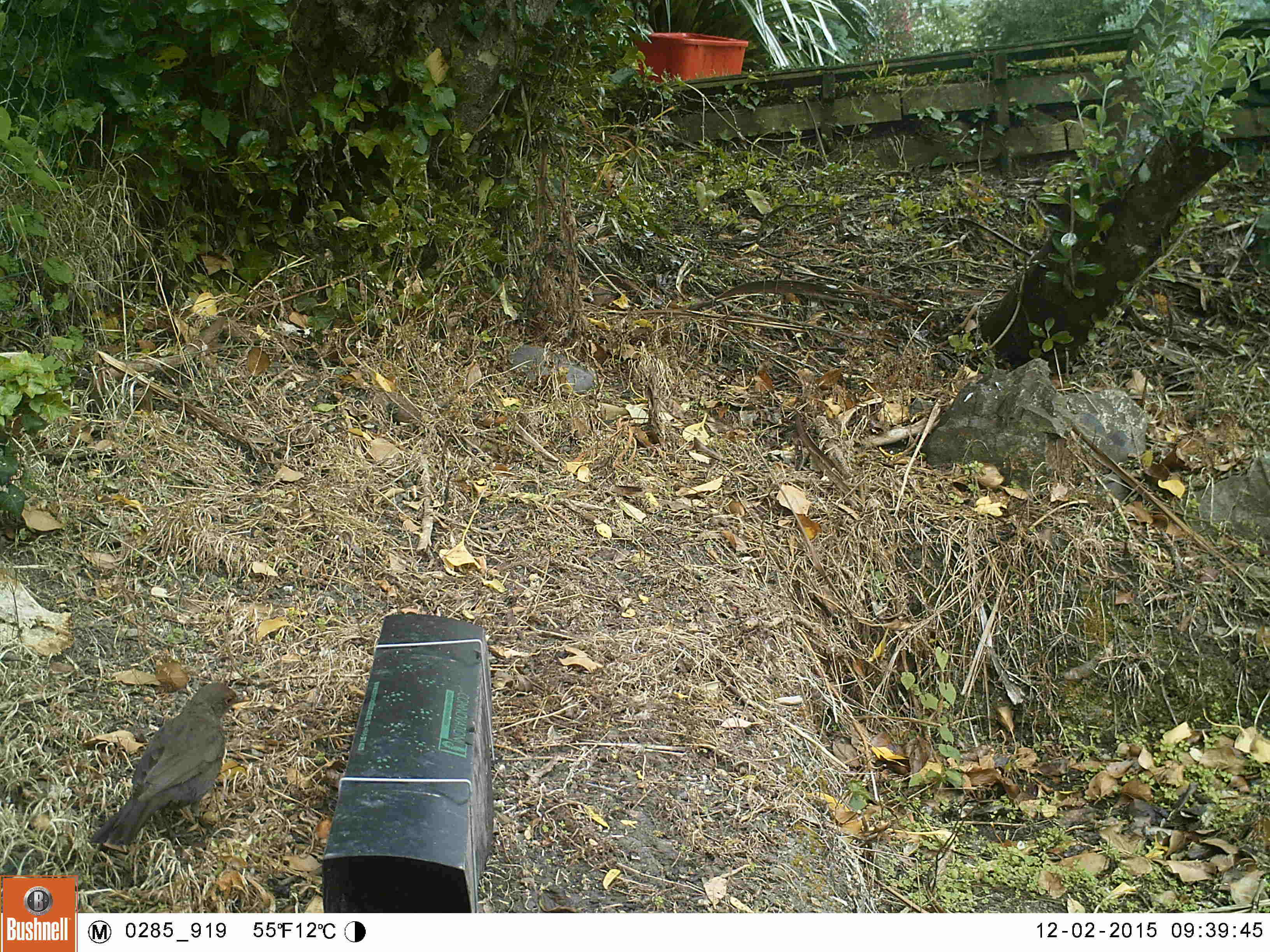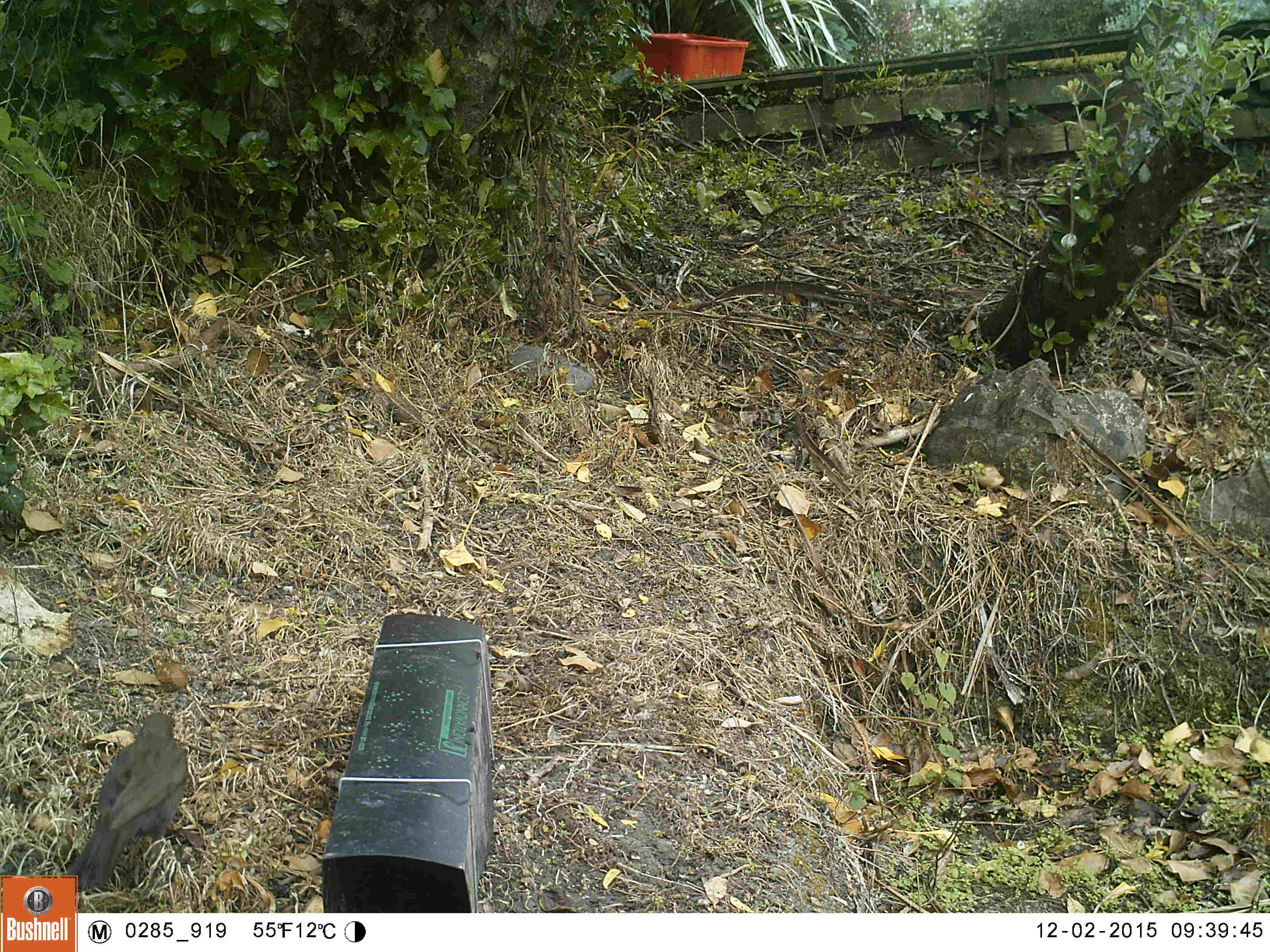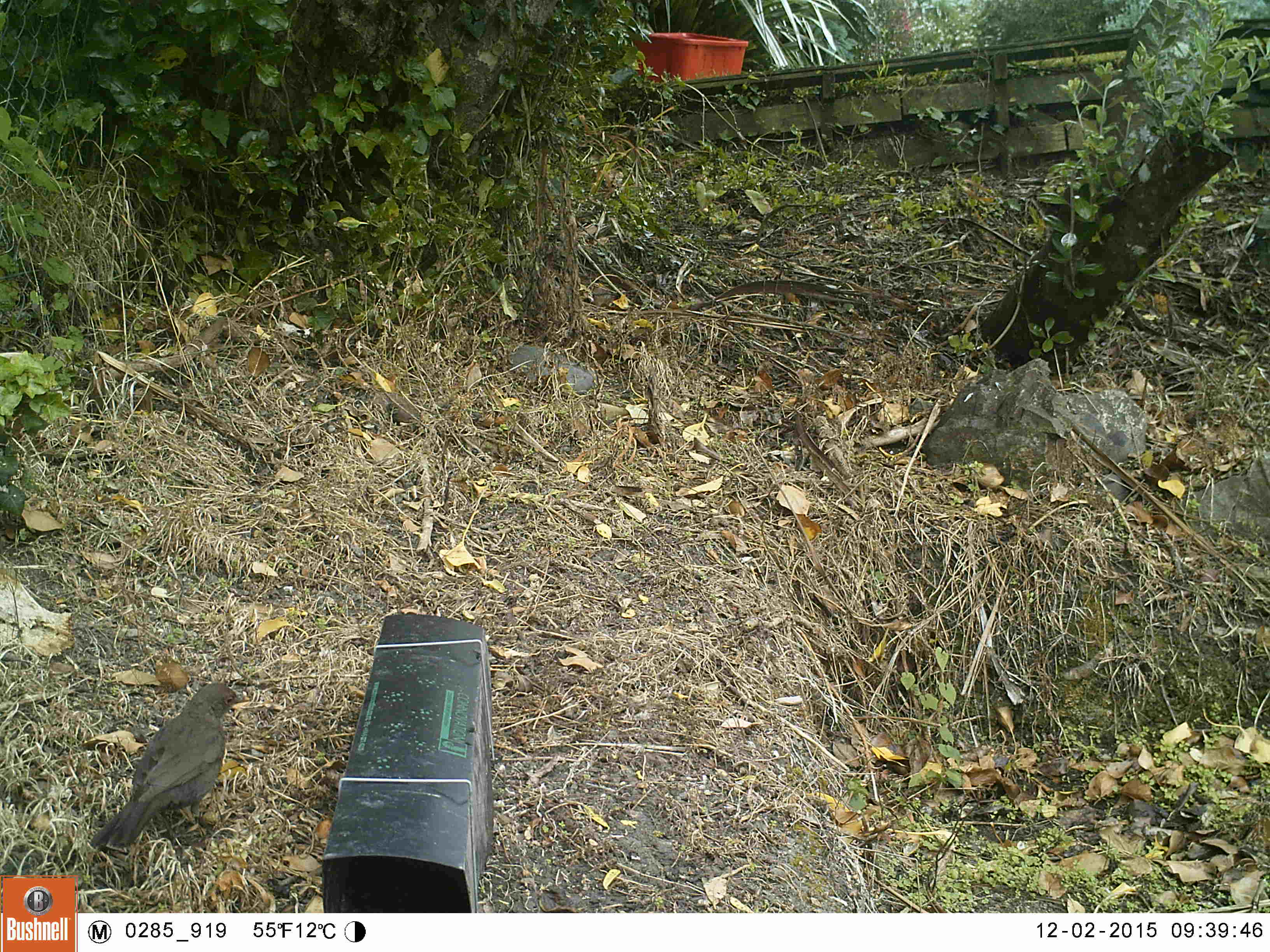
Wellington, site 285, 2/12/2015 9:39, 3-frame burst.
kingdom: Animalia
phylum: Chordata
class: Aves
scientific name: Aves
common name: bird